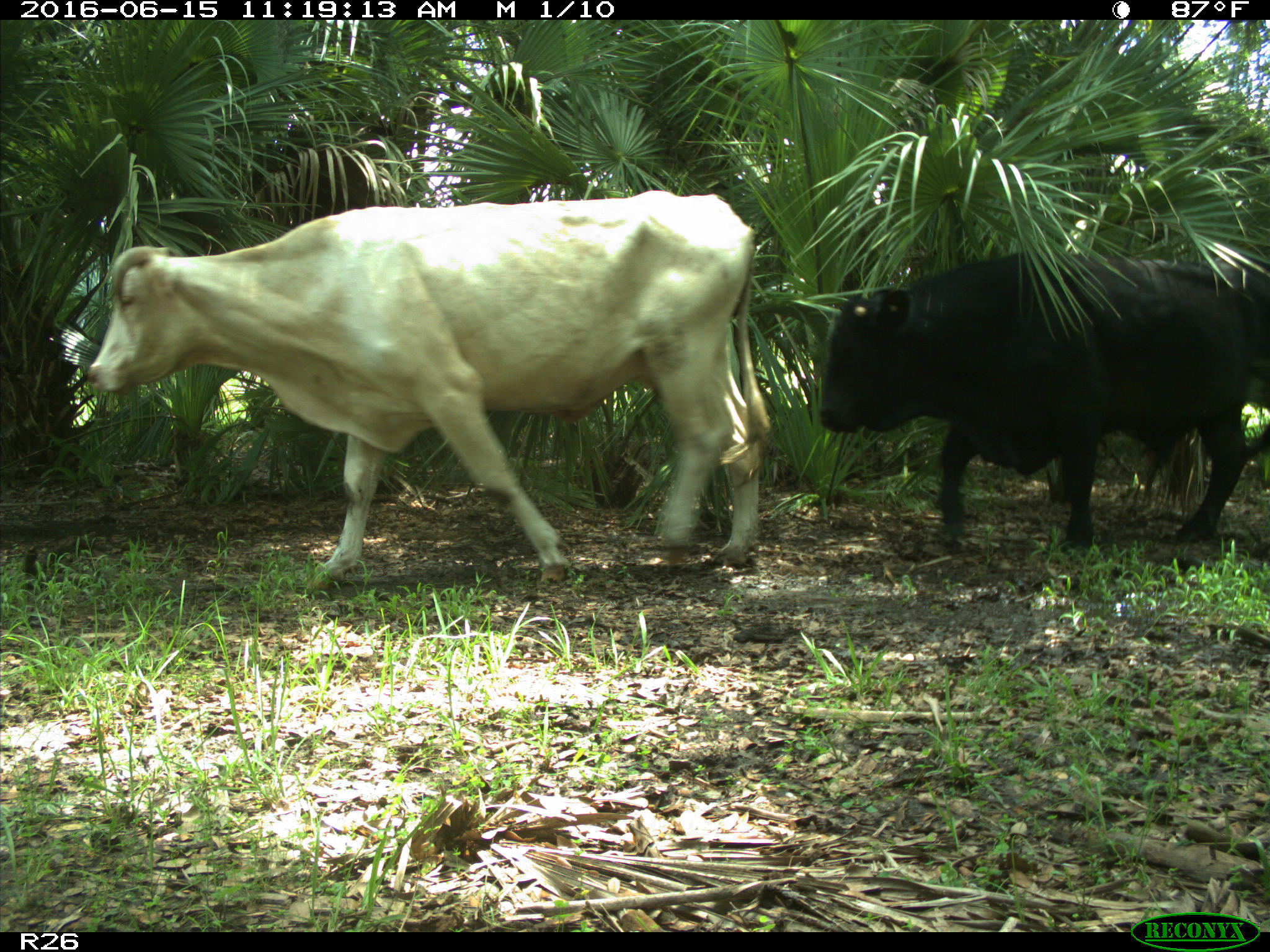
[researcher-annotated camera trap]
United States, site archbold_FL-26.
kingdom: Animalia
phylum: Chordata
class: Mammalia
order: Artiodactyla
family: Bovidae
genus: Bos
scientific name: Bos taurus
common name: domestic cow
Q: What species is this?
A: Bos taurus (domestic cow).